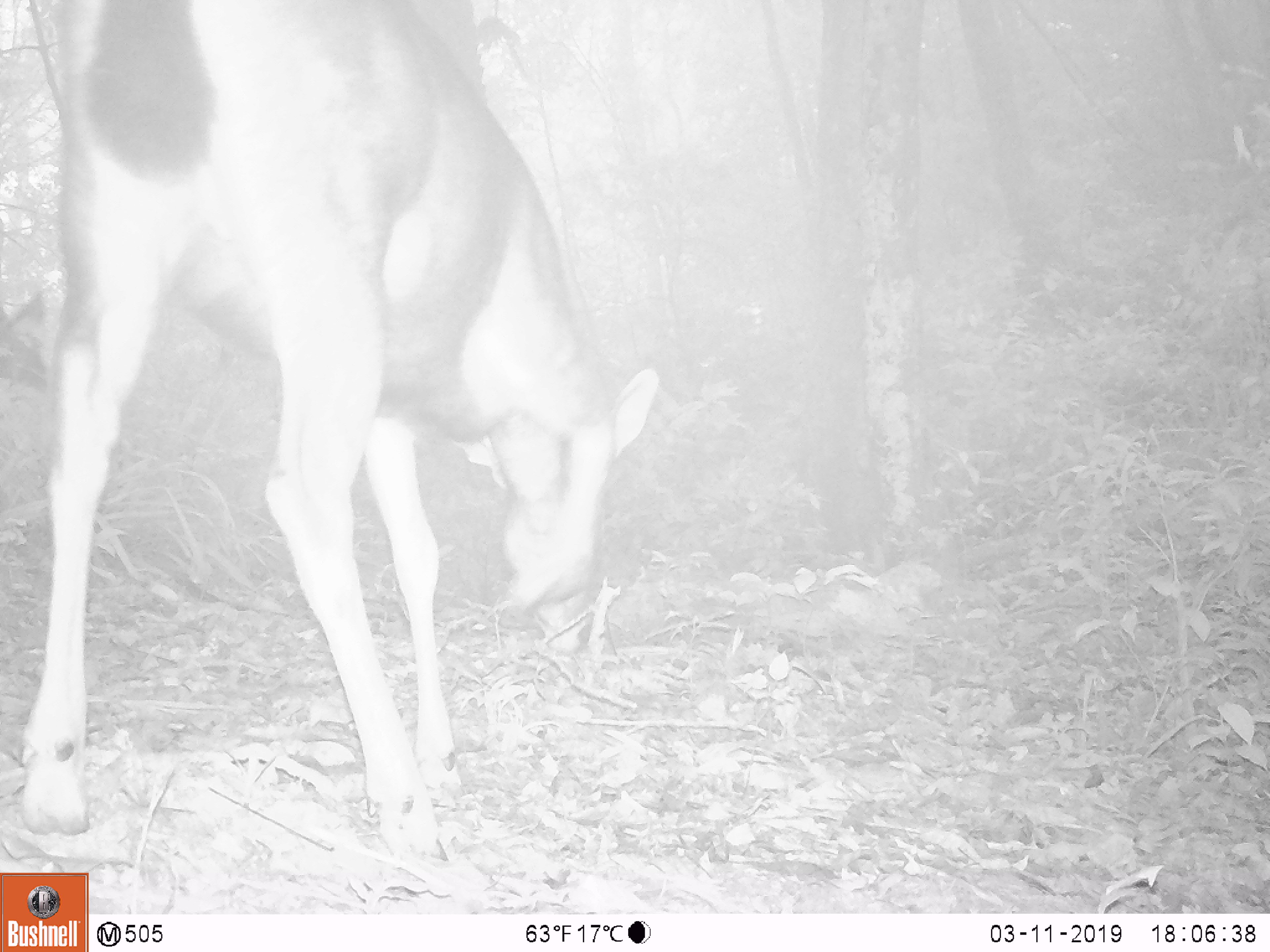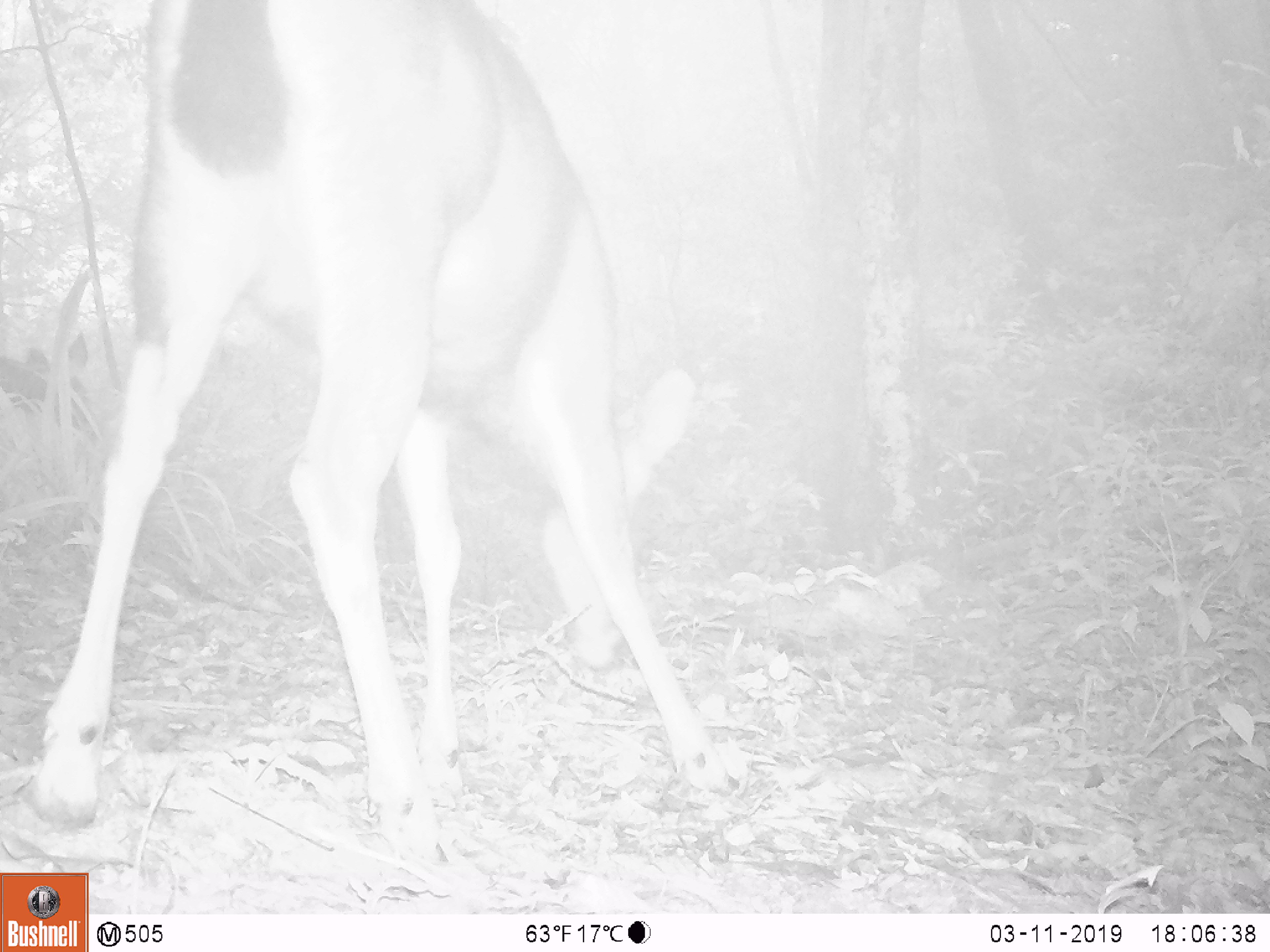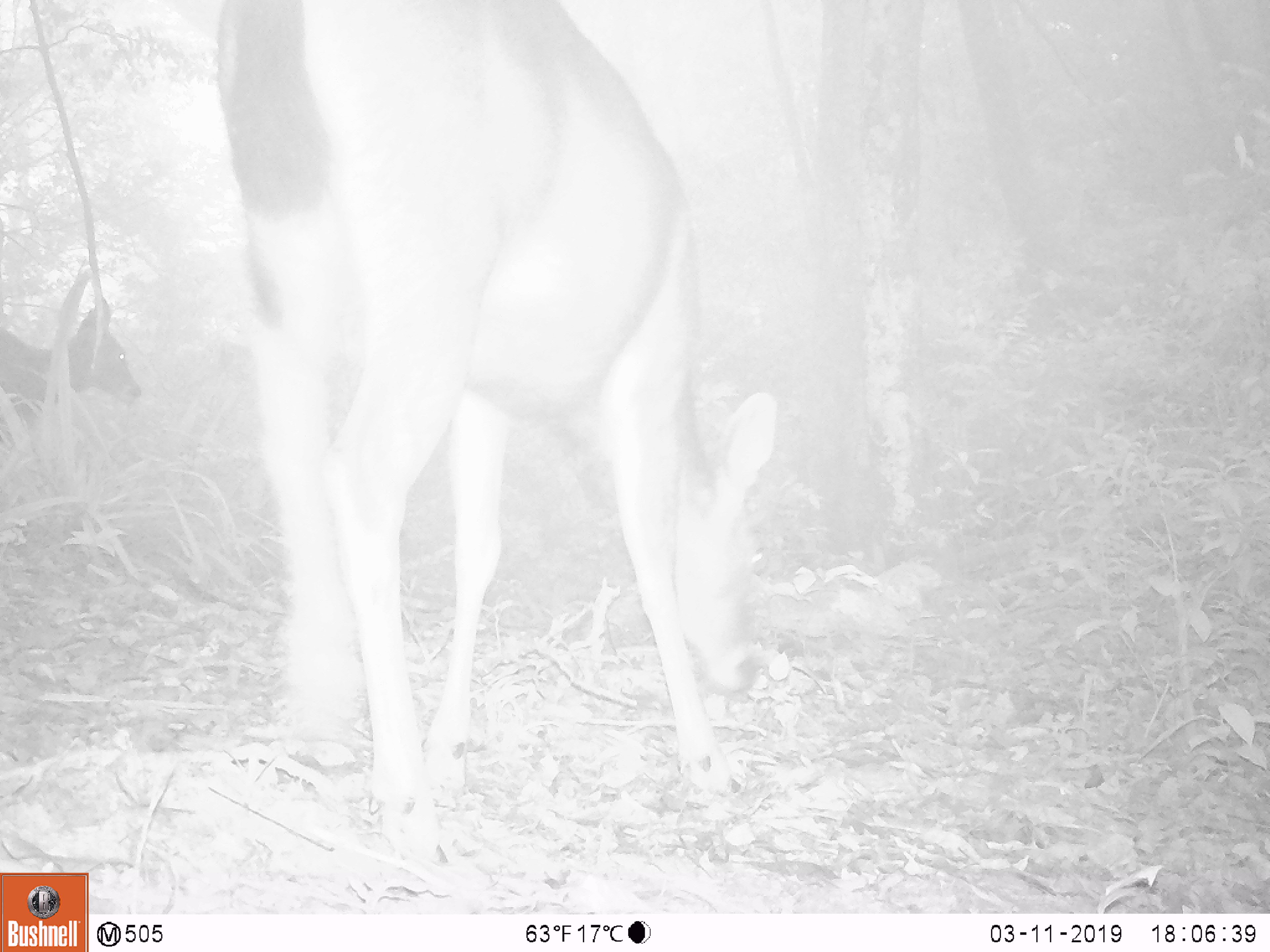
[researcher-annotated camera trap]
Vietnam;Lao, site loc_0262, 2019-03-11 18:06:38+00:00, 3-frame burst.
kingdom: Animalia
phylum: Chordata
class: Mammalia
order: Artiodactyla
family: Cervidae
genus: Rusa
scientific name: Rusa unicolor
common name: sambar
Sambar (Rusa unicolor). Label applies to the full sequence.